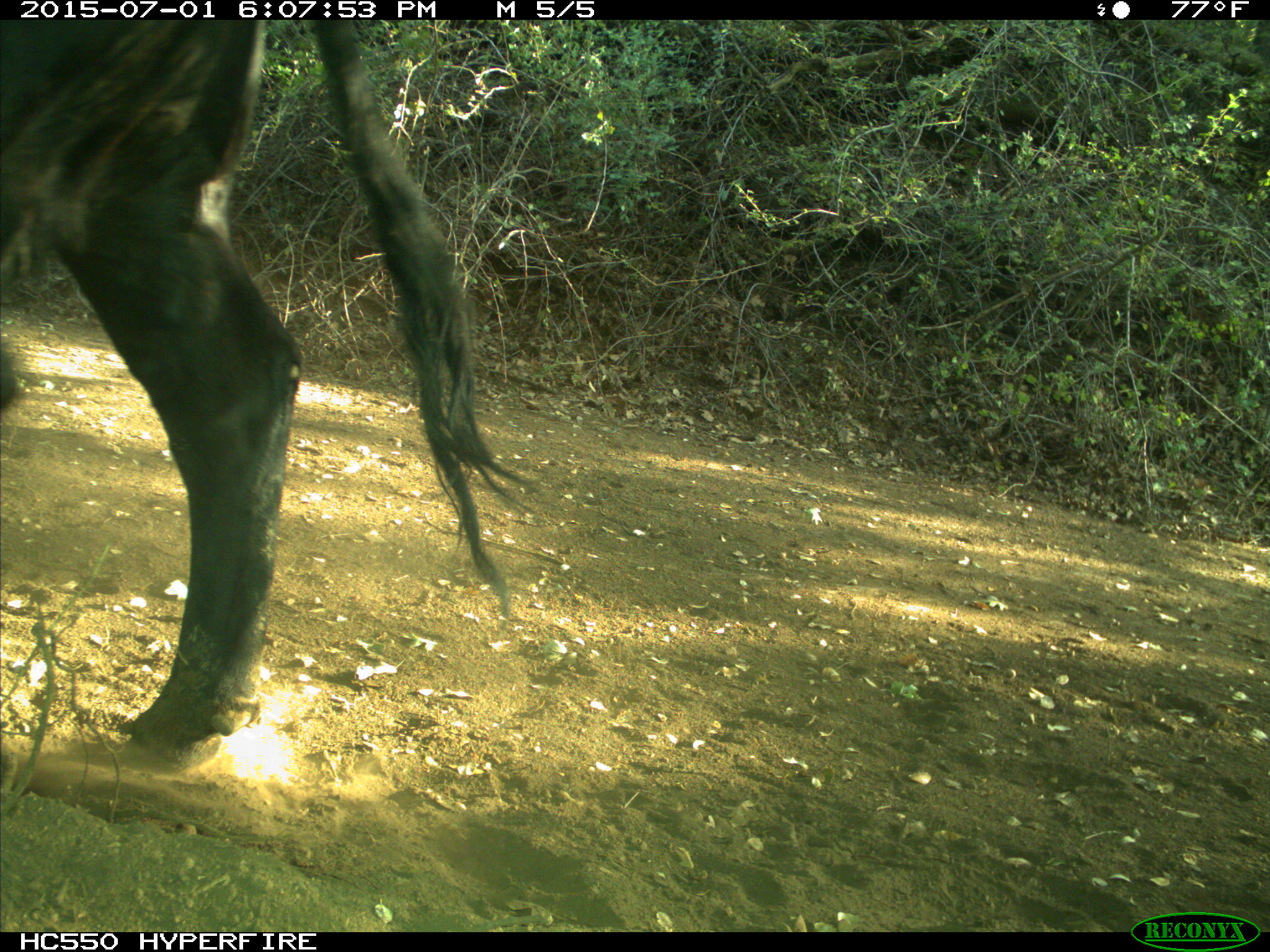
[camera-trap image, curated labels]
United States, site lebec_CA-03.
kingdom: Animalia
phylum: Chordata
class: Mammalia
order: Artiodactyla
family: Bovidae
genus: Bos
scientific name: Bos taurus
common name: domestic cow